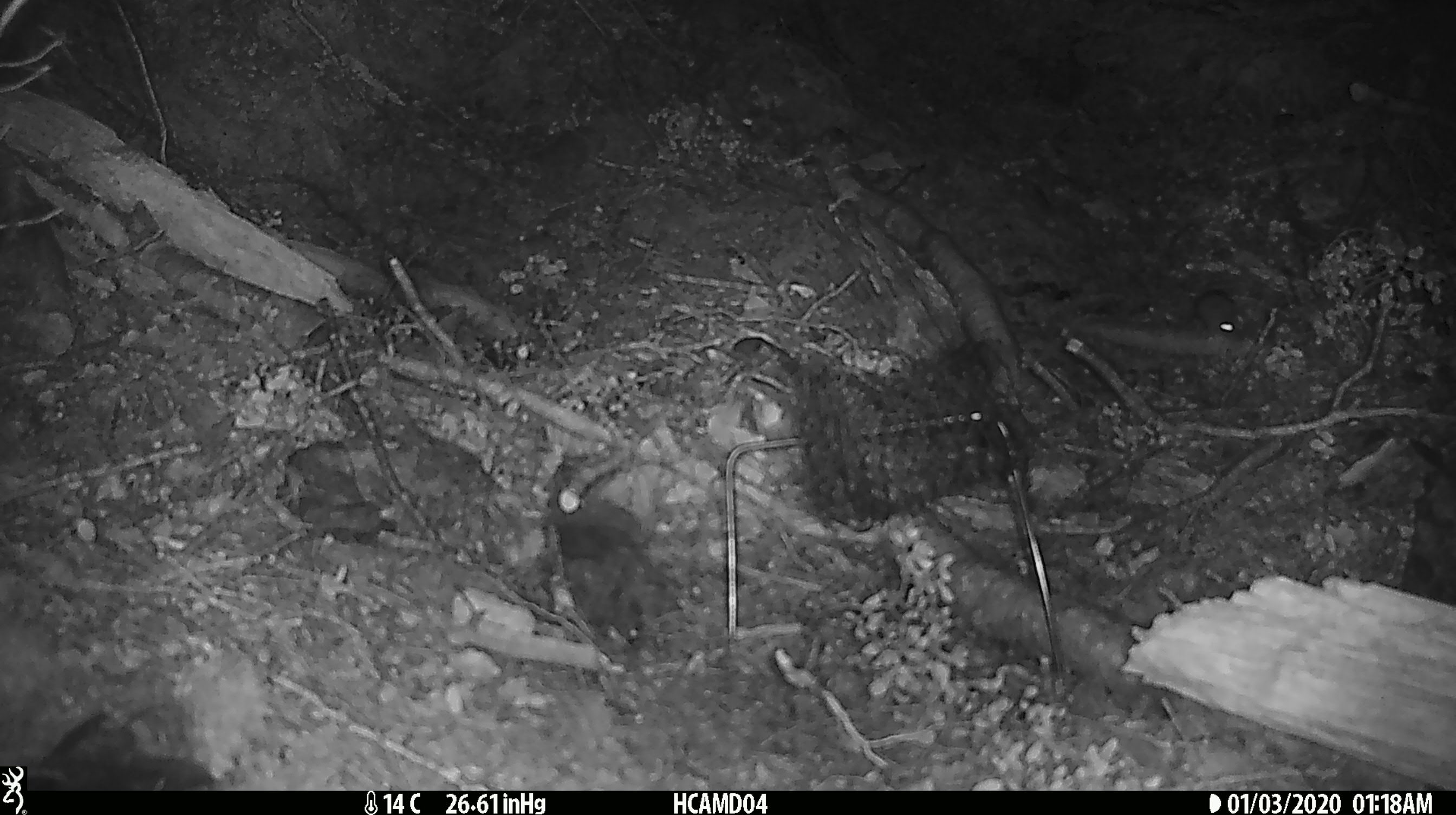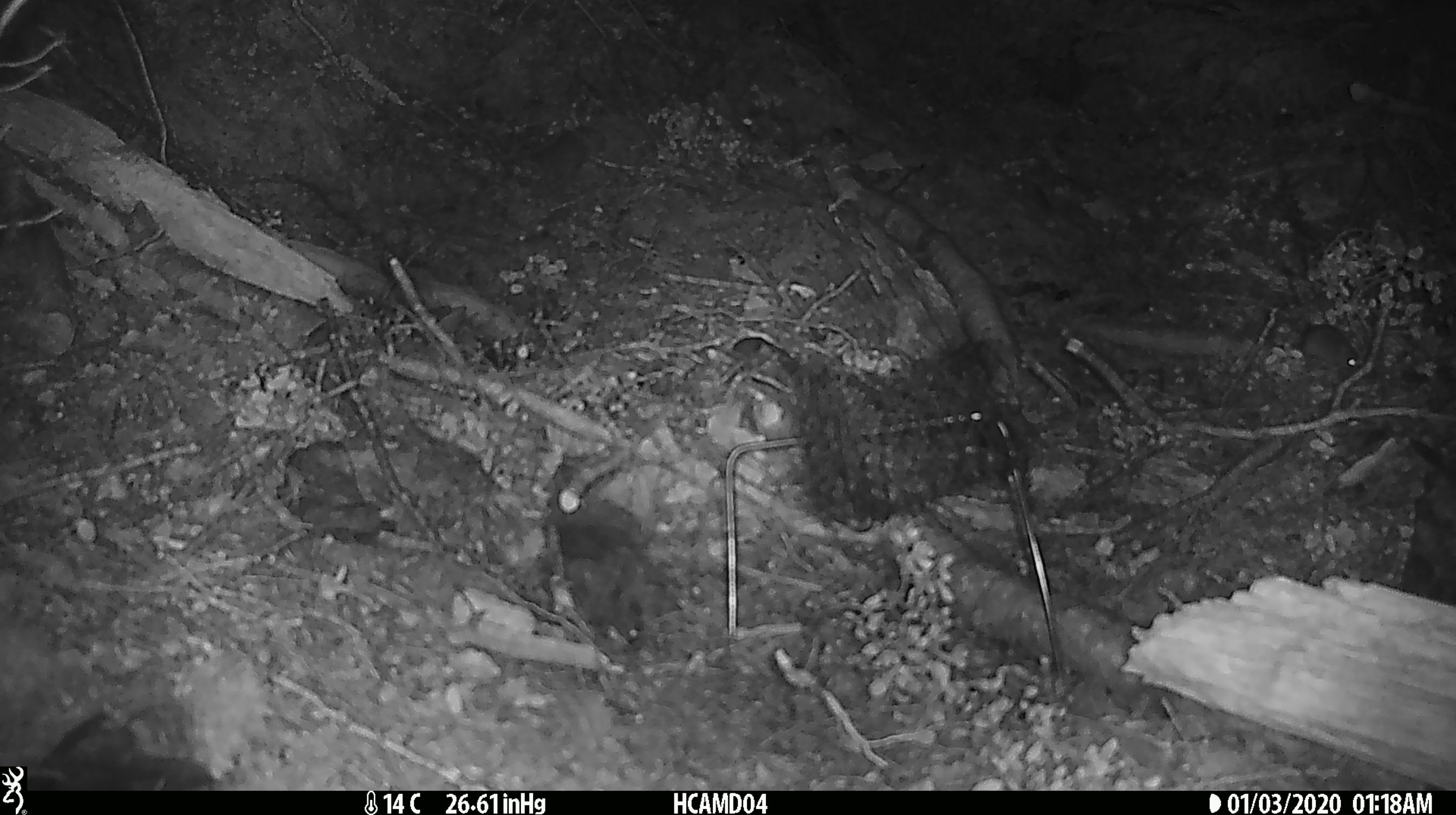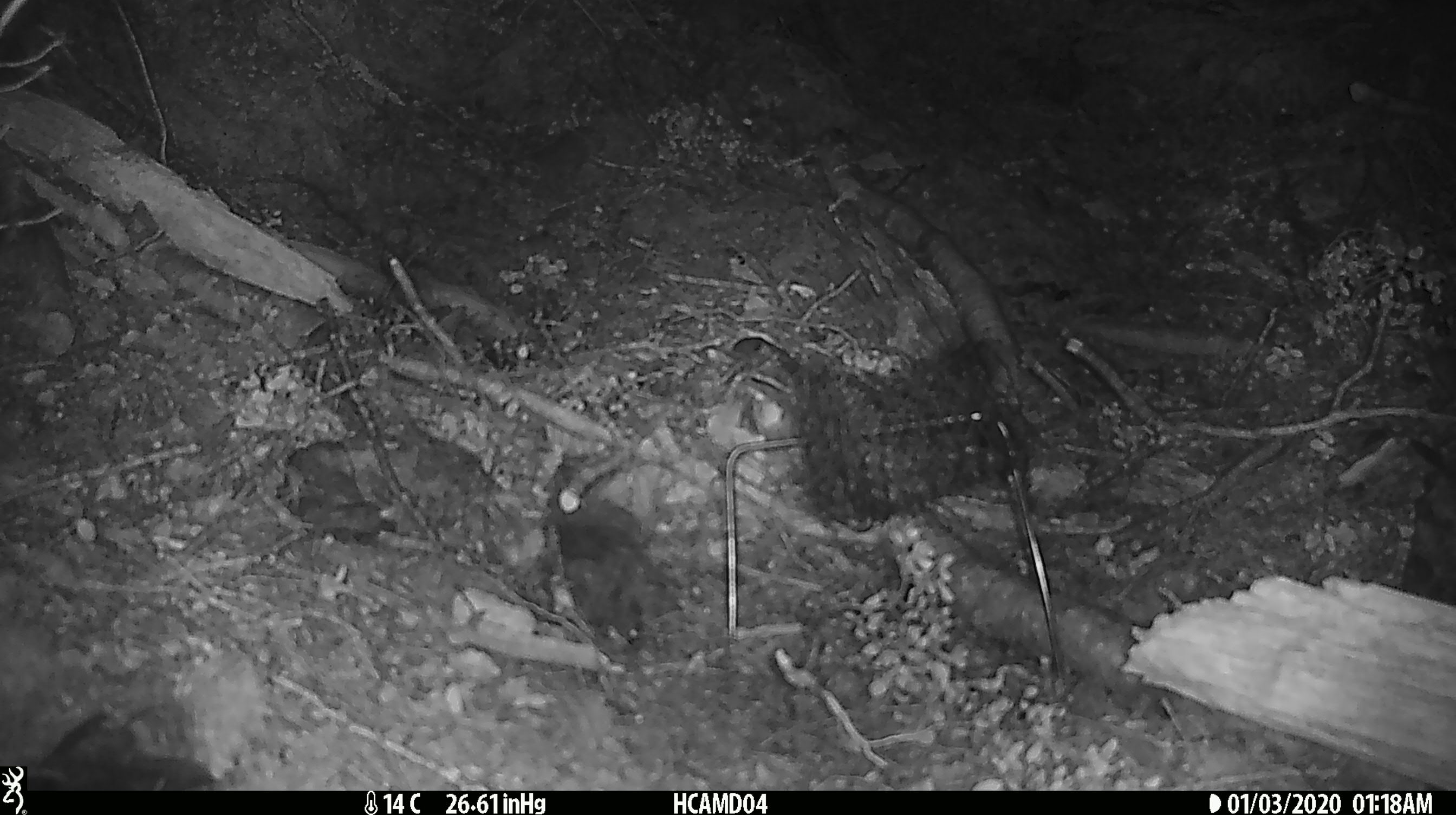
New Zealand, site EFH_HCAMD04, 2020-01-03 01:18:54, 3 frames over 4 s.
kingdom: Animalia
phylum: Chordata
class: Mammalia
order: Rodentia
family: Muridae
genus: Mus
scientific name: Mus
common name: mouse